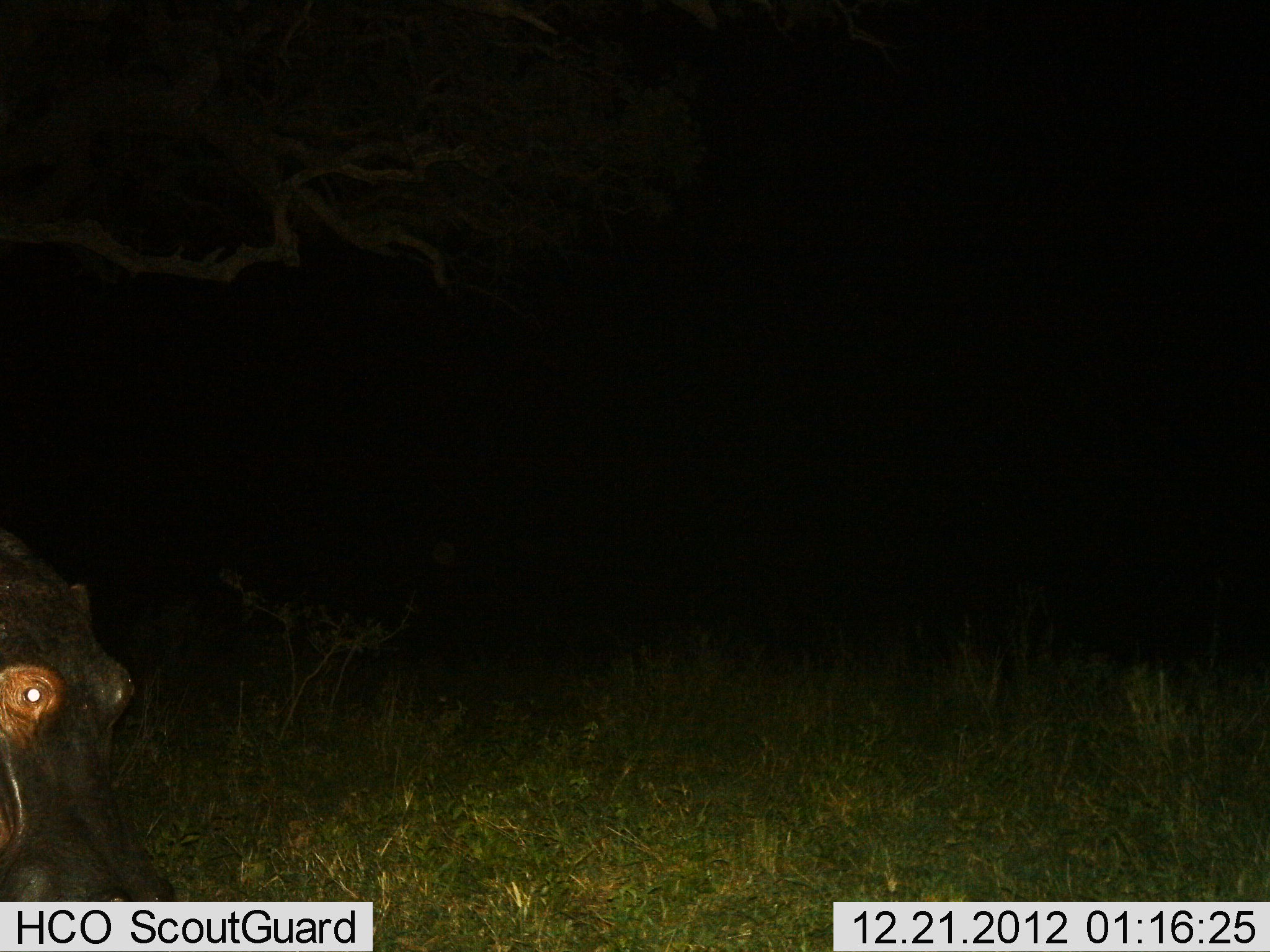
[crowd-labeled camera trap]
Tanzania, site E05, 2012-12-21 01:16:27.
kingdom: Animalia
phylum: Chordata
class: Mammalia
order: Artiodactyla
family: Hippopotamidae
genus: Hippopotamus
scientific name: Hippopotamus amphibius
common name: hippopotamus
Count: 1.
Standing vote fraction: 50%.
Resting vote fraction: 0%.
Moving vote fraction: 30%.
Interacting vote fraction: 0%.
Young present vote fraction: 0%.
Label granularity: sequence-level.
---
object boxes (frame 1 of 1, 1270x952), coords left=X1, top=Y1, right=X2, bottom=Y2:
animal: left=0, top=523, right=176, bottom=902